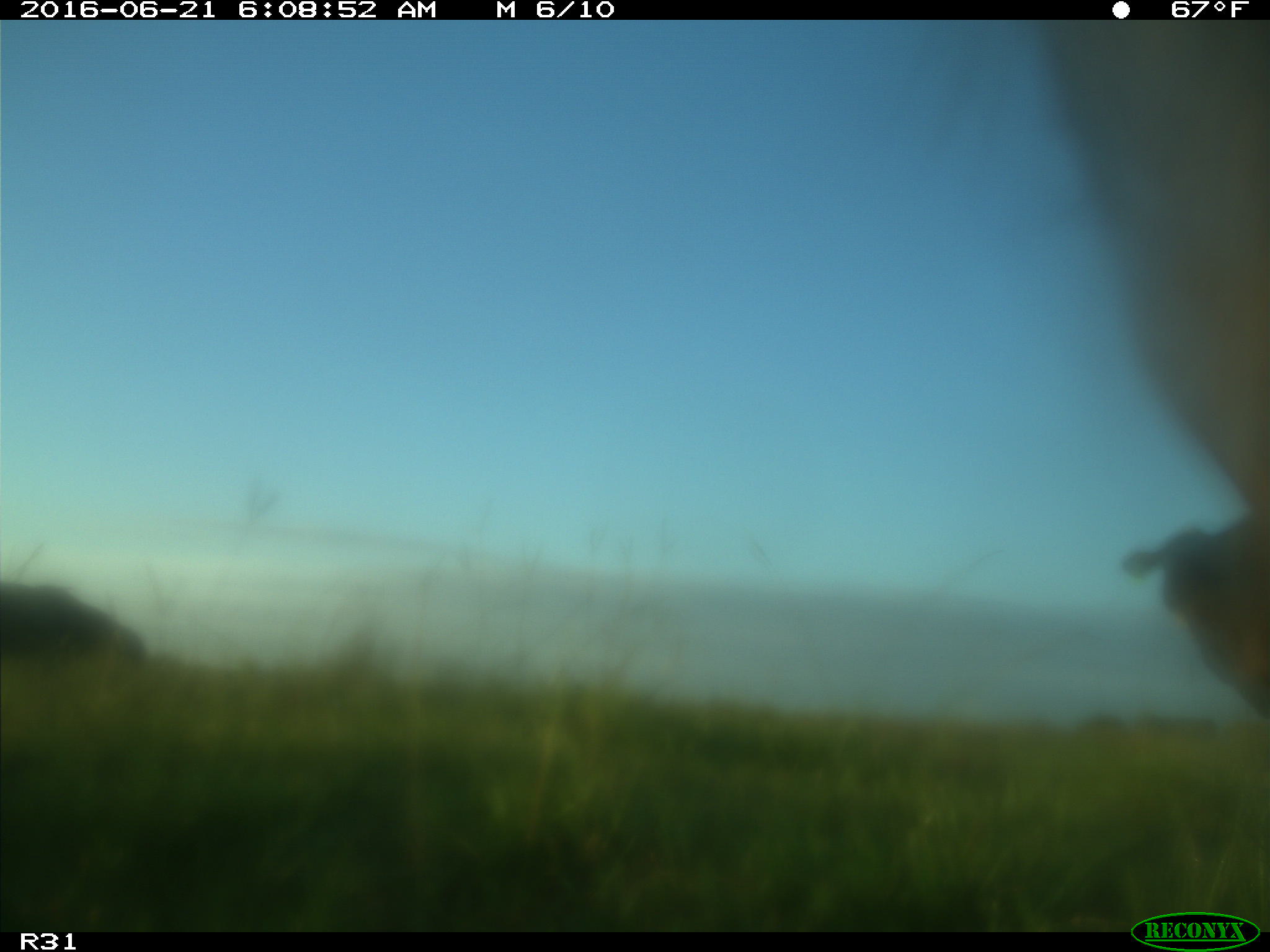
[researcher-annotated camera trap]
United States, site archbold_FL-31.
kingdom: Animalia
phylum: Chordata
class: Mammalia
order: Artiodactyla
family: Bovidae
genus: Bos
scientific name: Bos taurus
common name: domestic cow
Bos taurus (domestic cow).